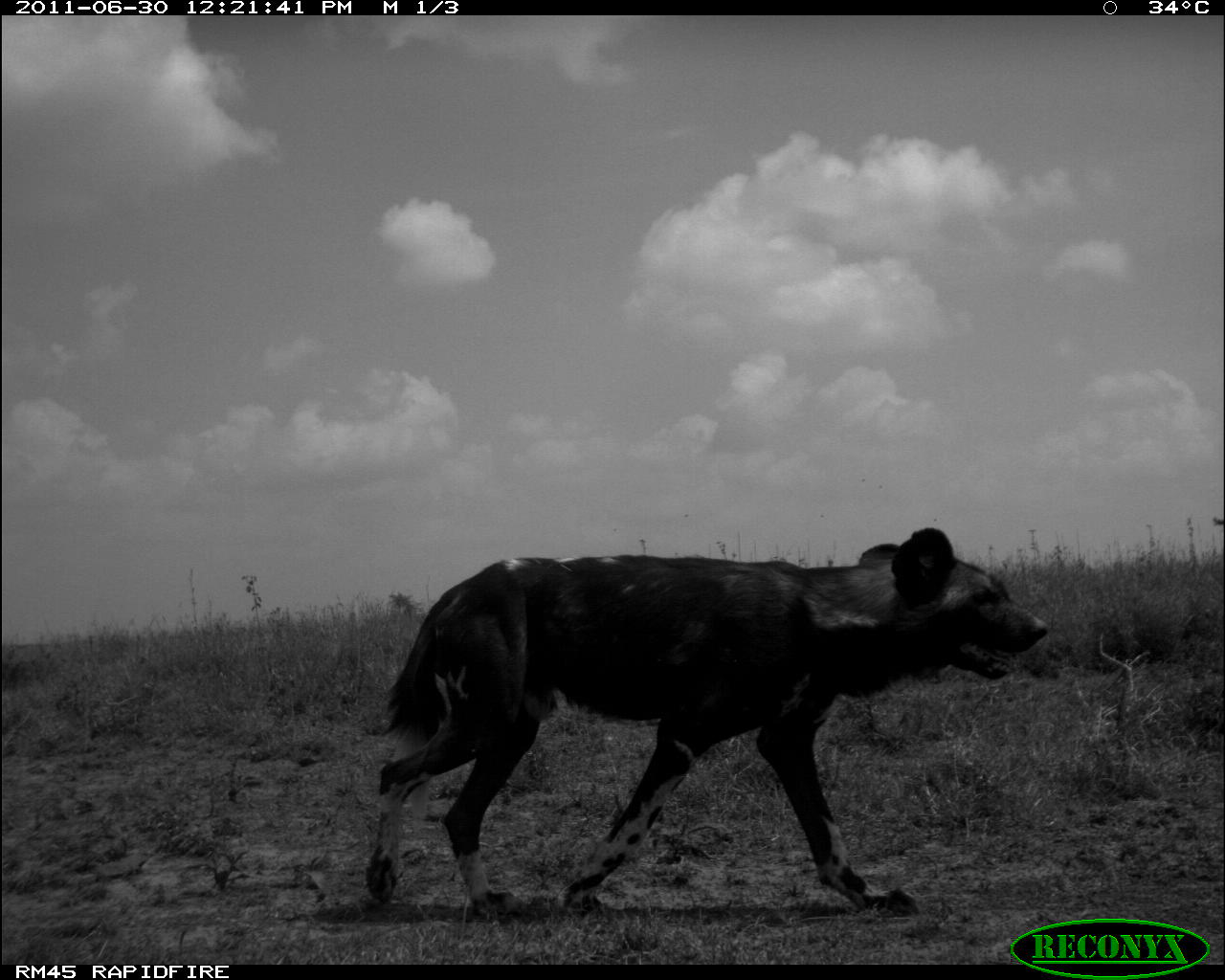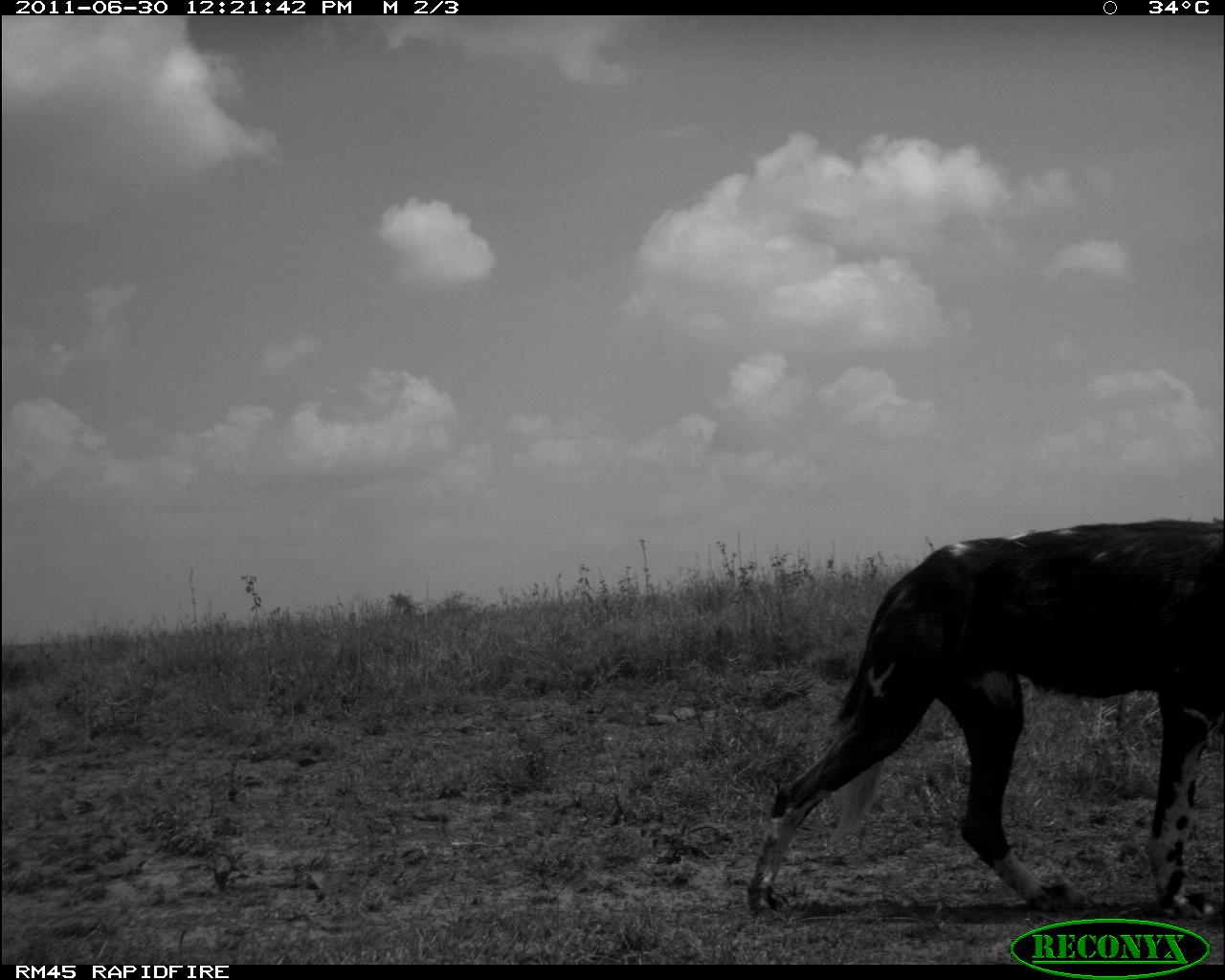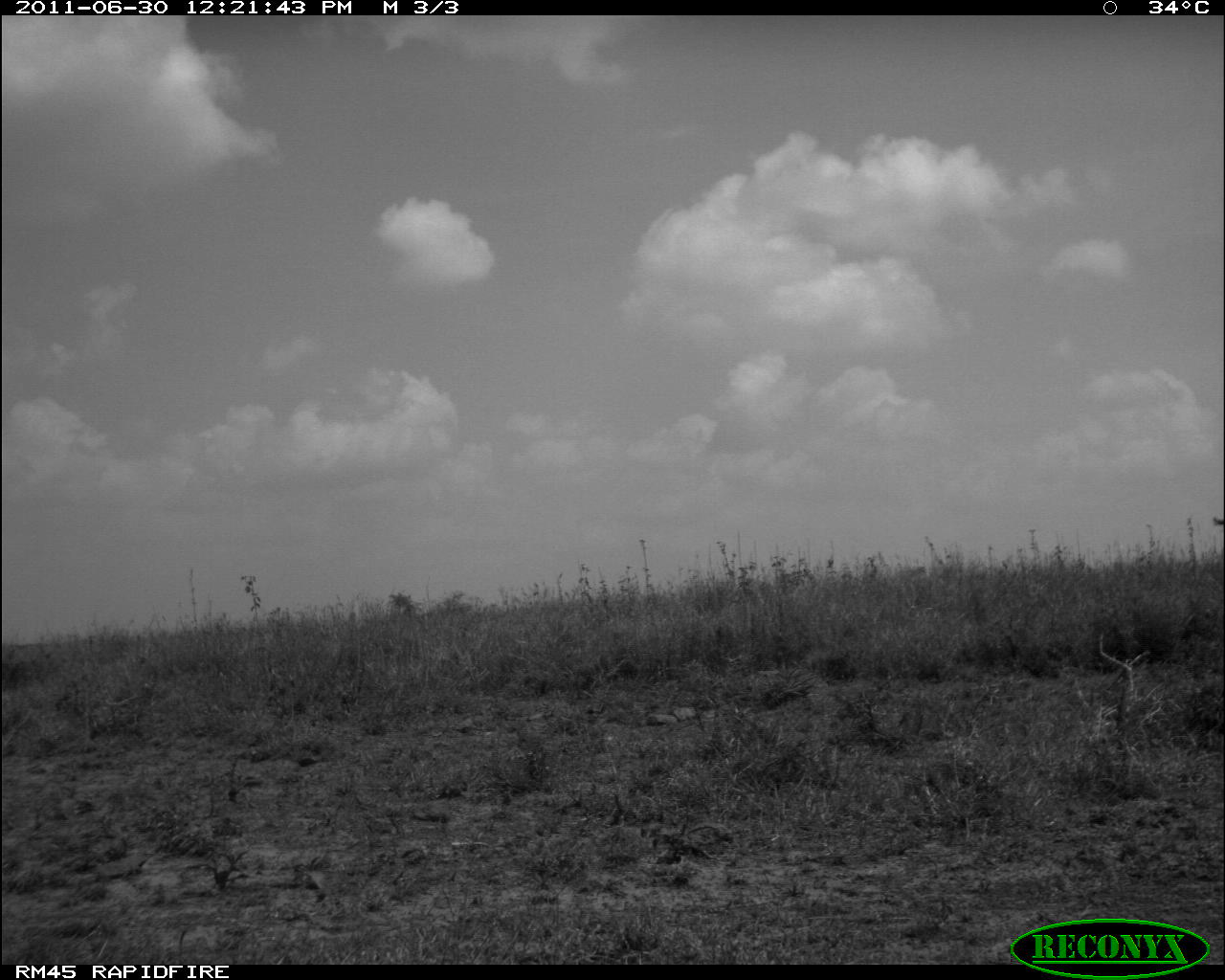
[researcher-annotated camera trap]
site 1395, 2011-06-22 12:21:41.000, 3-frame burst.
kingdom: Animalia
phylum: Chordata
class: Mammalia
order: Carnivora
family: Canidae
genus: Lycaon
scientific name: Lycaon pictus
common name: african wild dog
Lycaon pictus (african wild dog), count 1.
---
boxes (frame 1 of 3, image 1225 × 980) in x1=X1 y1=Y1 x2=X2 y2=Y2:
lycaon pictus: x1=364 y1=526 x2=1049 y2=916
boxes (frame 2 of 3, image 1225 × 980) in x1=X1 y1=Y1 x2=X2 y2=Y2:
lycaon pictus: x1=746 y1=516 x2=1222 y2=915